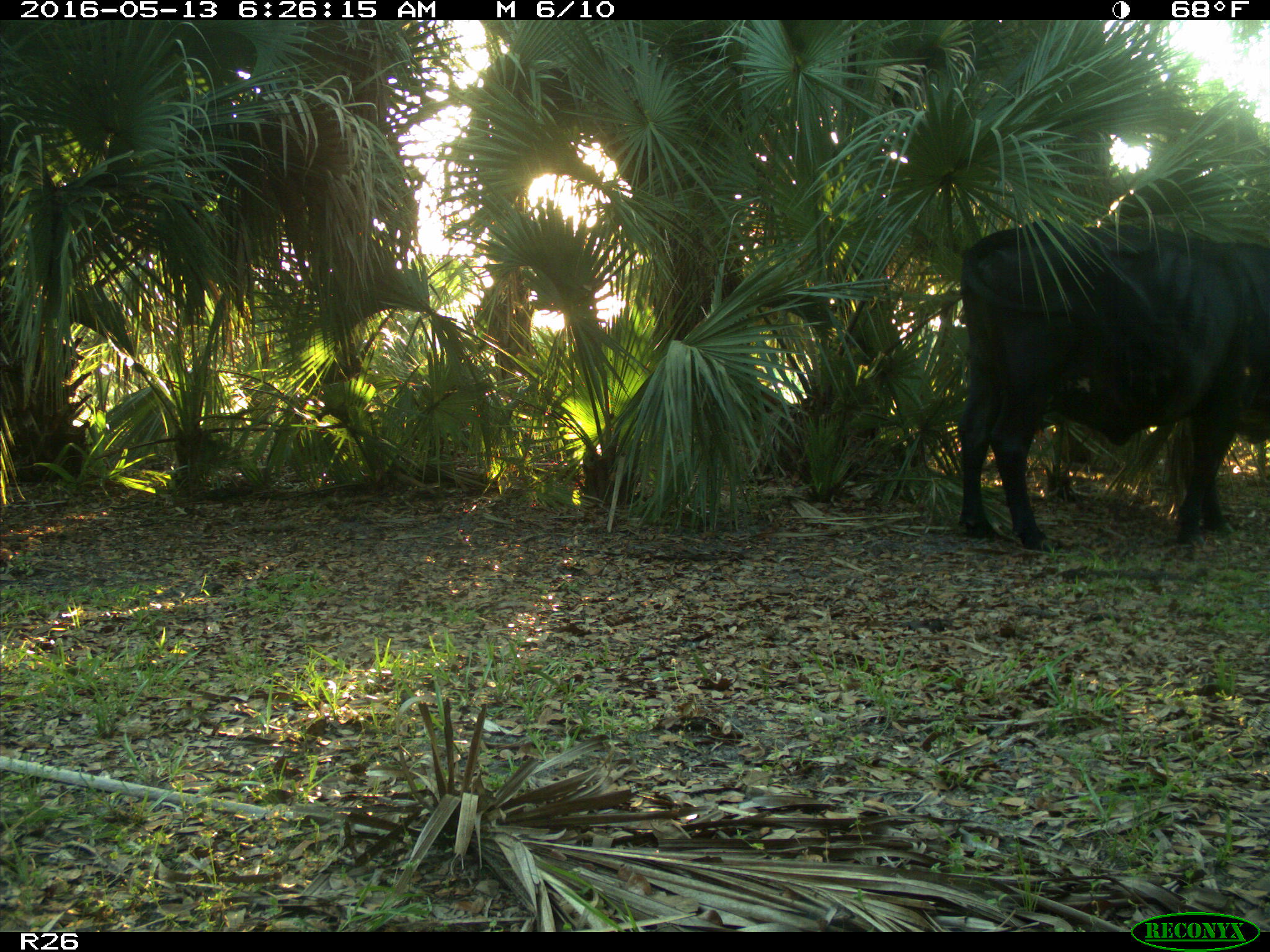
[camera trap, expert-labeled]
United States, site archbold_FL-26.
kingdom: Animalia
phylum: Chordata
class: Mammalia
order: Artiodactyla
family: Bovidae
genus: Bos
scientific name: Bos taurus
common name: domestic cow